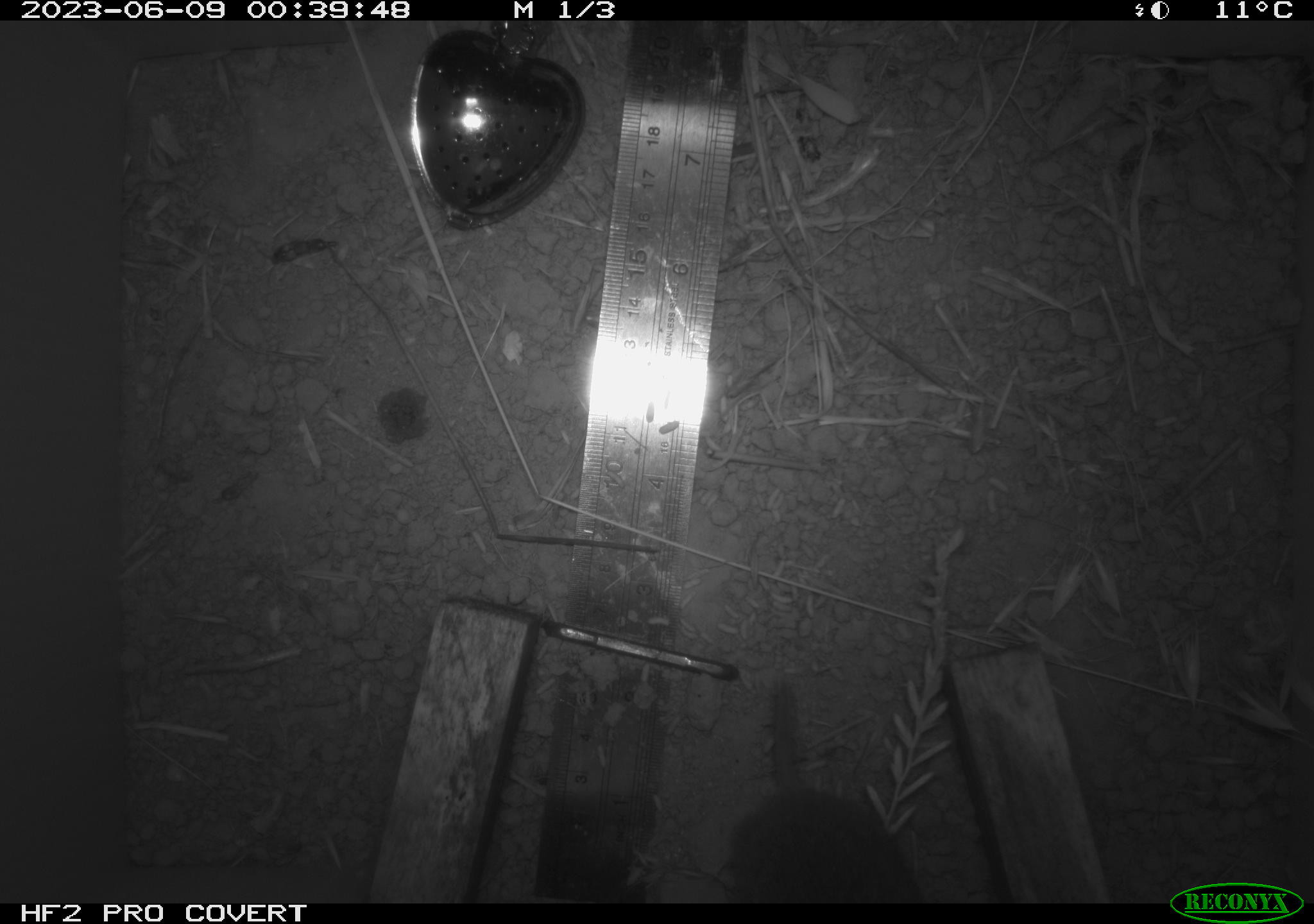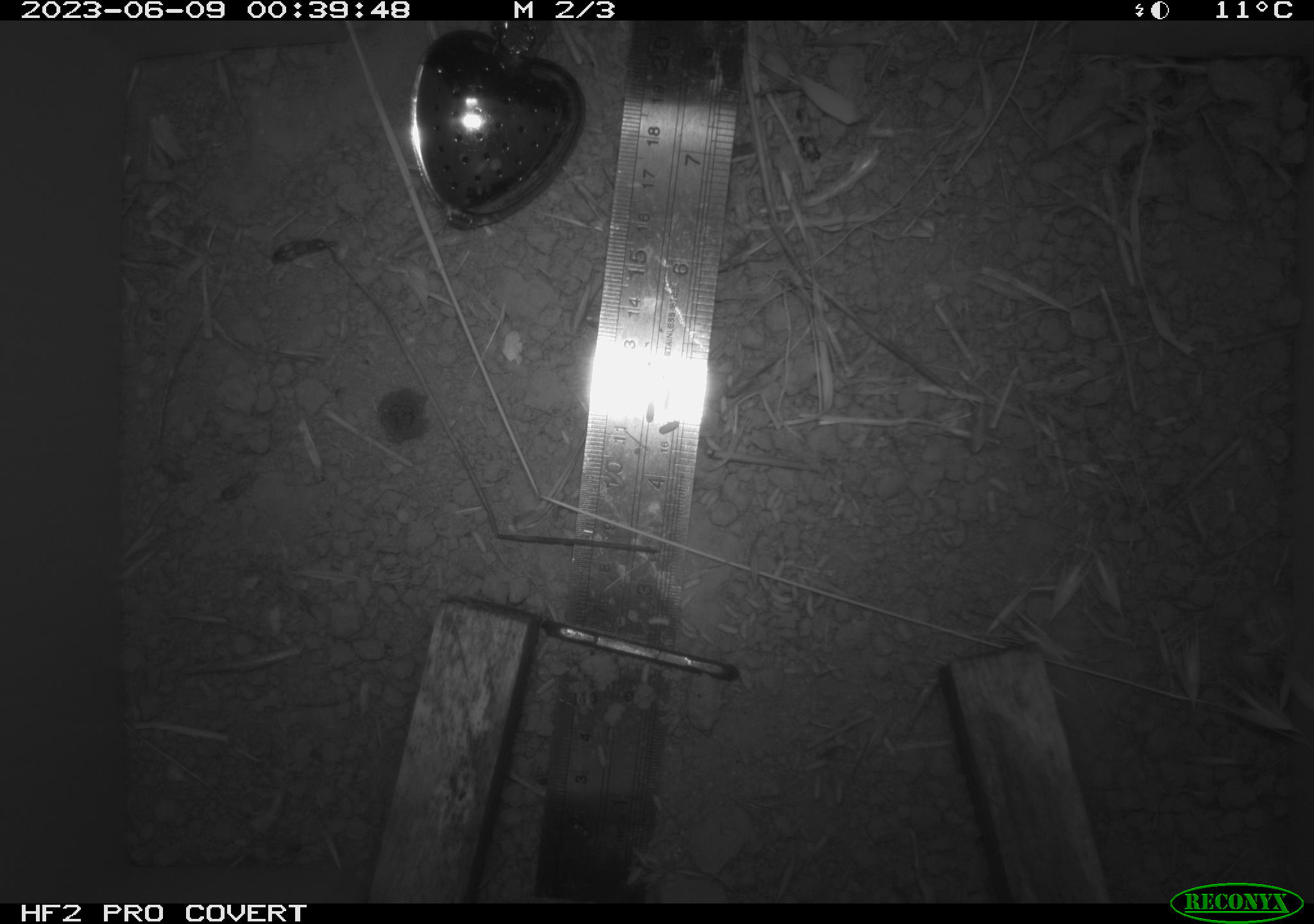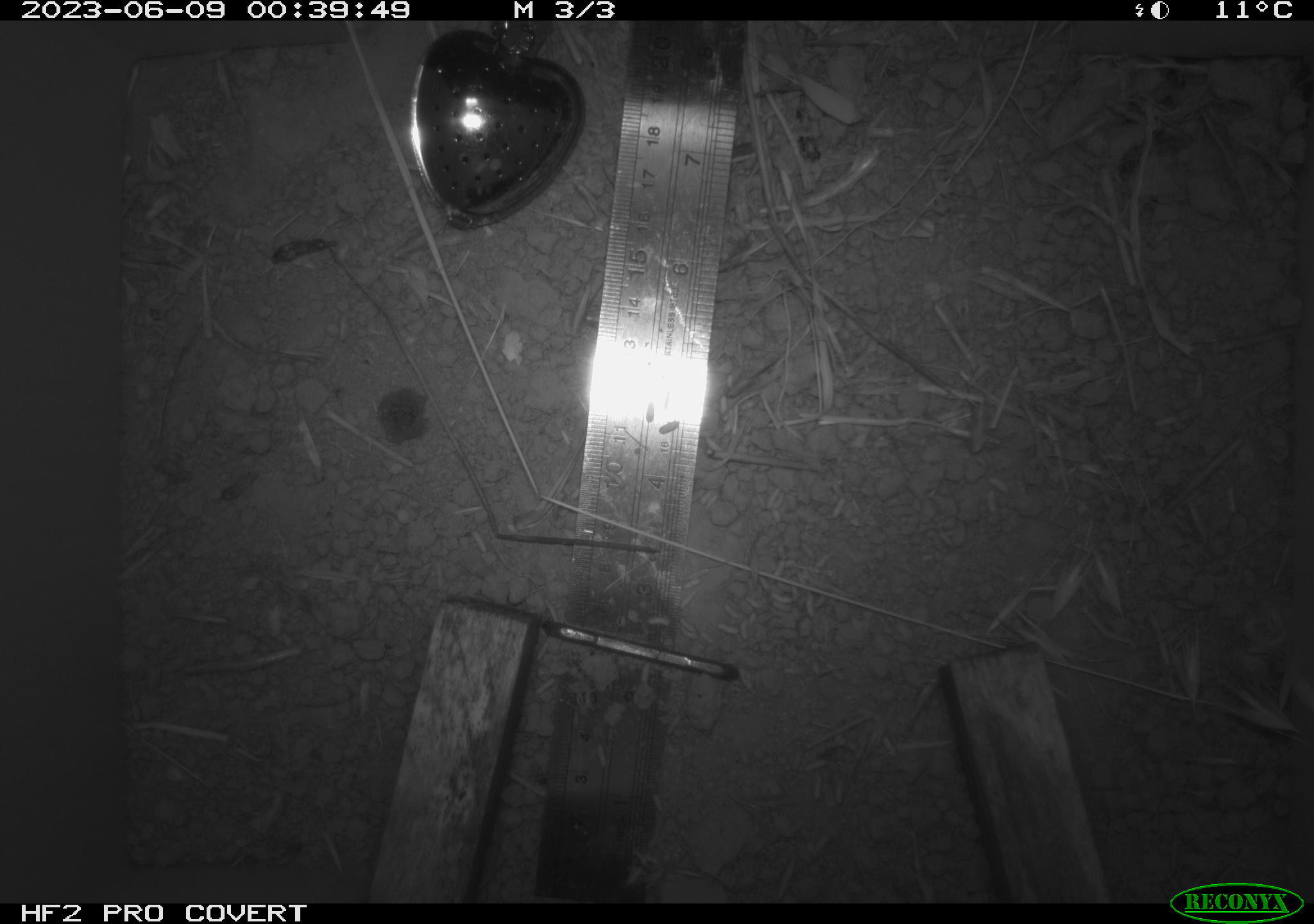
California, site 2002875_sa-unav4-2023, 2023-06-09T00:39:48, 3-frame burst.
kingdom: Animalia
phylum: Chordata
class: Mammalia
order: Rodentia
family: Cricetidae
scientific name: Arvicolinae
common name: voles, lemmings, and muskrats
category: arvicolinae subfamily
Arvicolinae subfamily (voles, lemmings, and muskrats) (Arvicolinae).